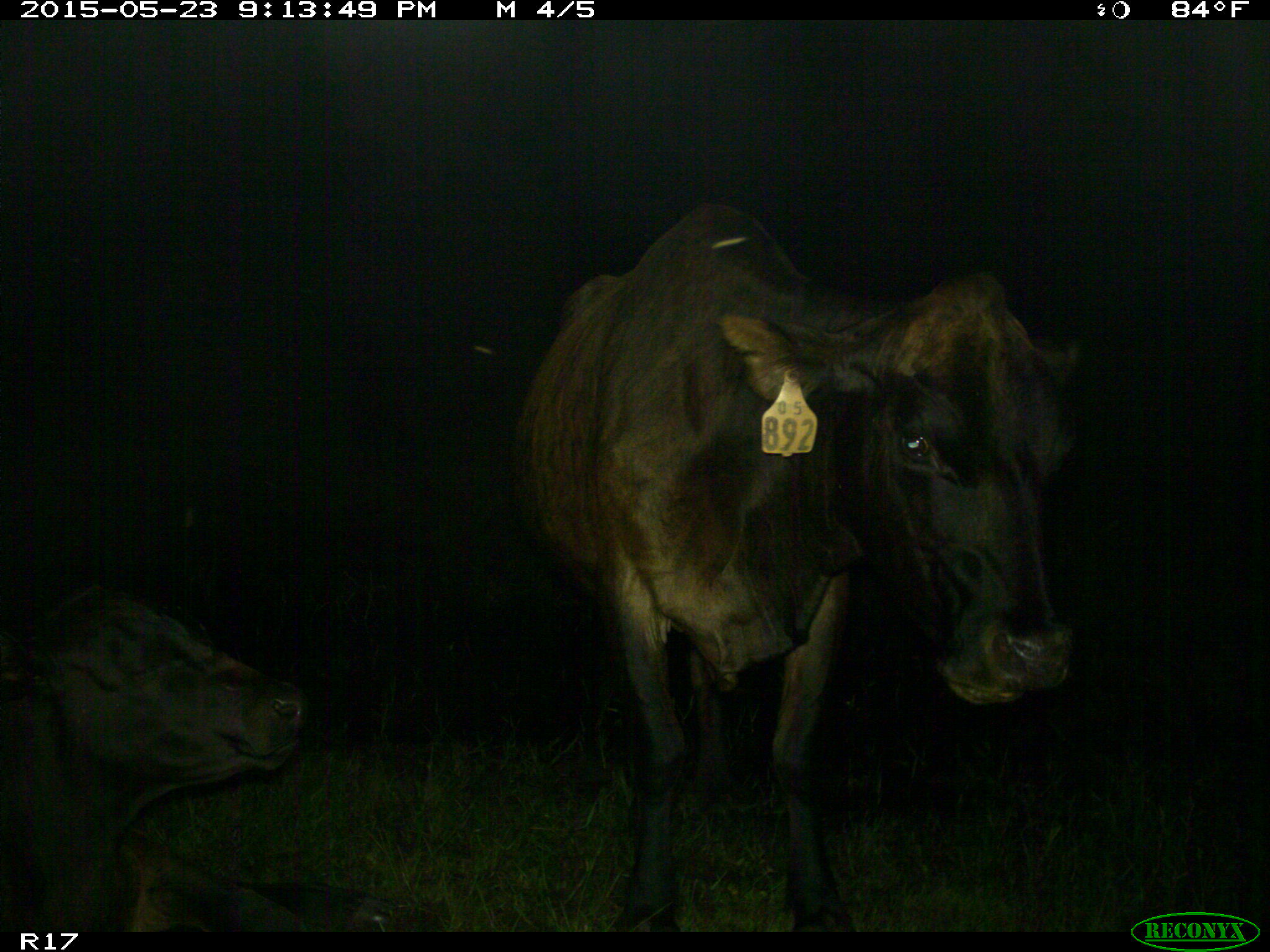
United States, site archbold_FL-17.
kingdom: Animalia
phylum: Chordata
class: Mammalia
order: Artiodactyla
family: Bovidae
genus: Bos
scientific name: Bos taurus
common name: domestic cow